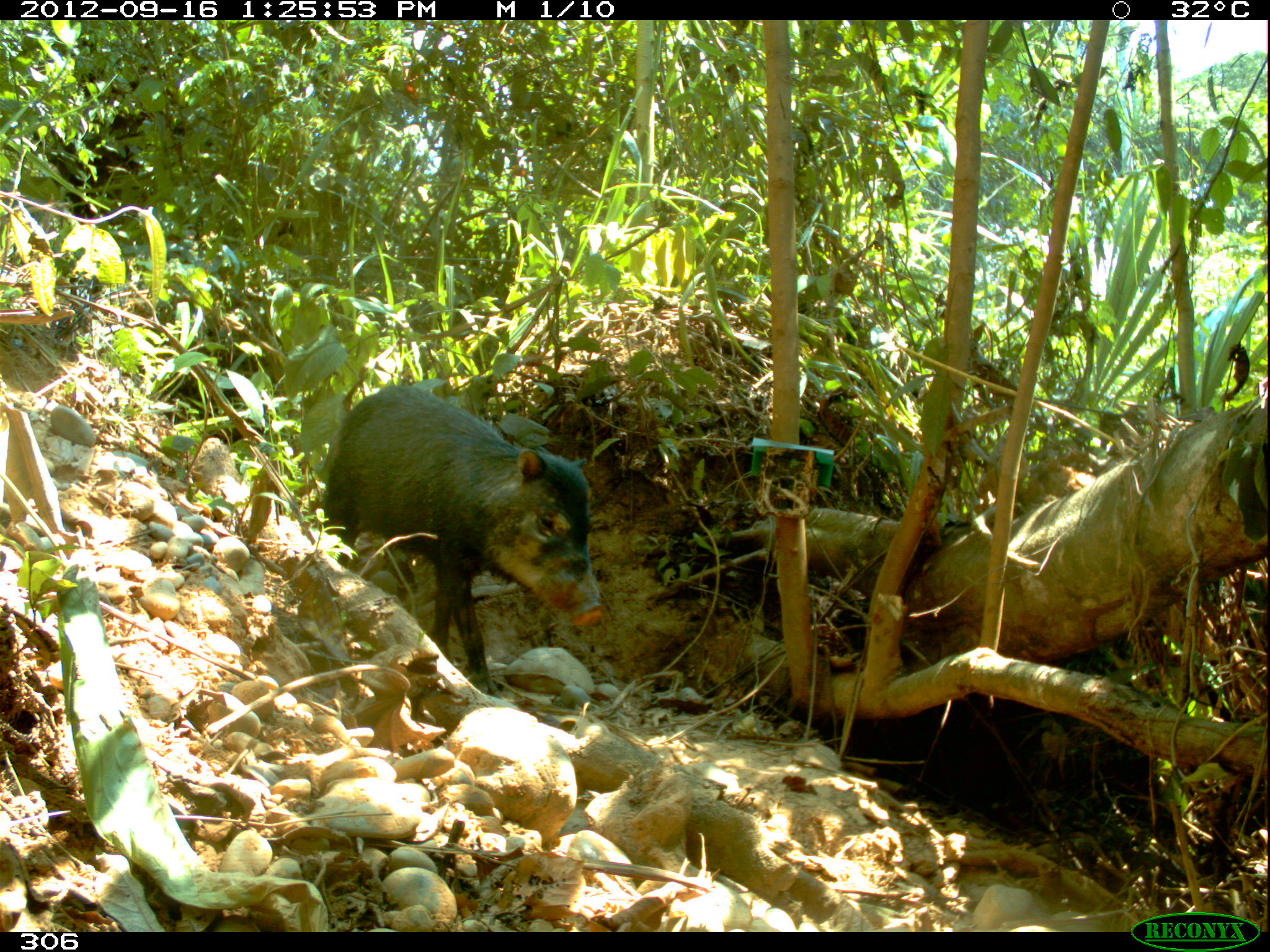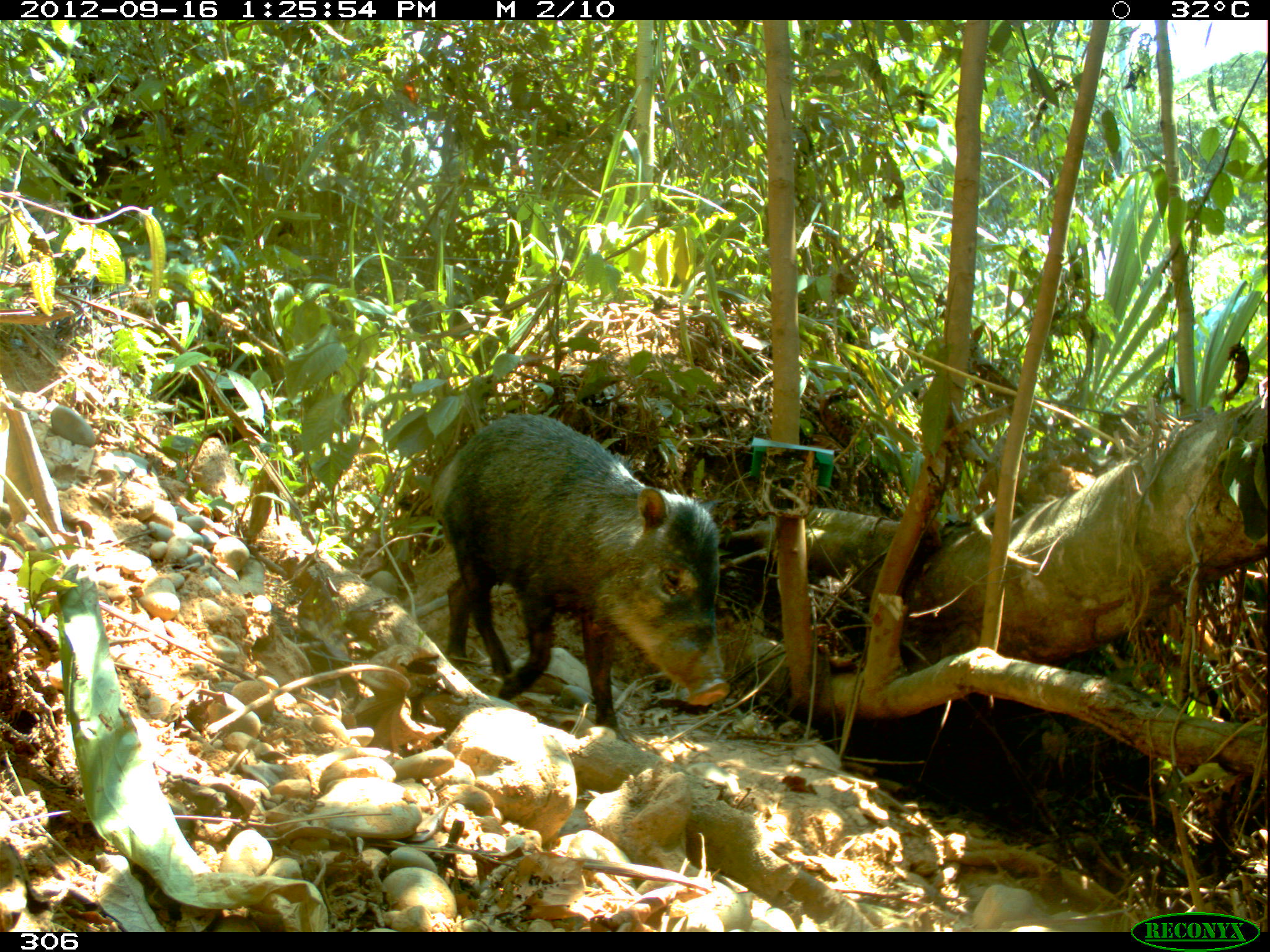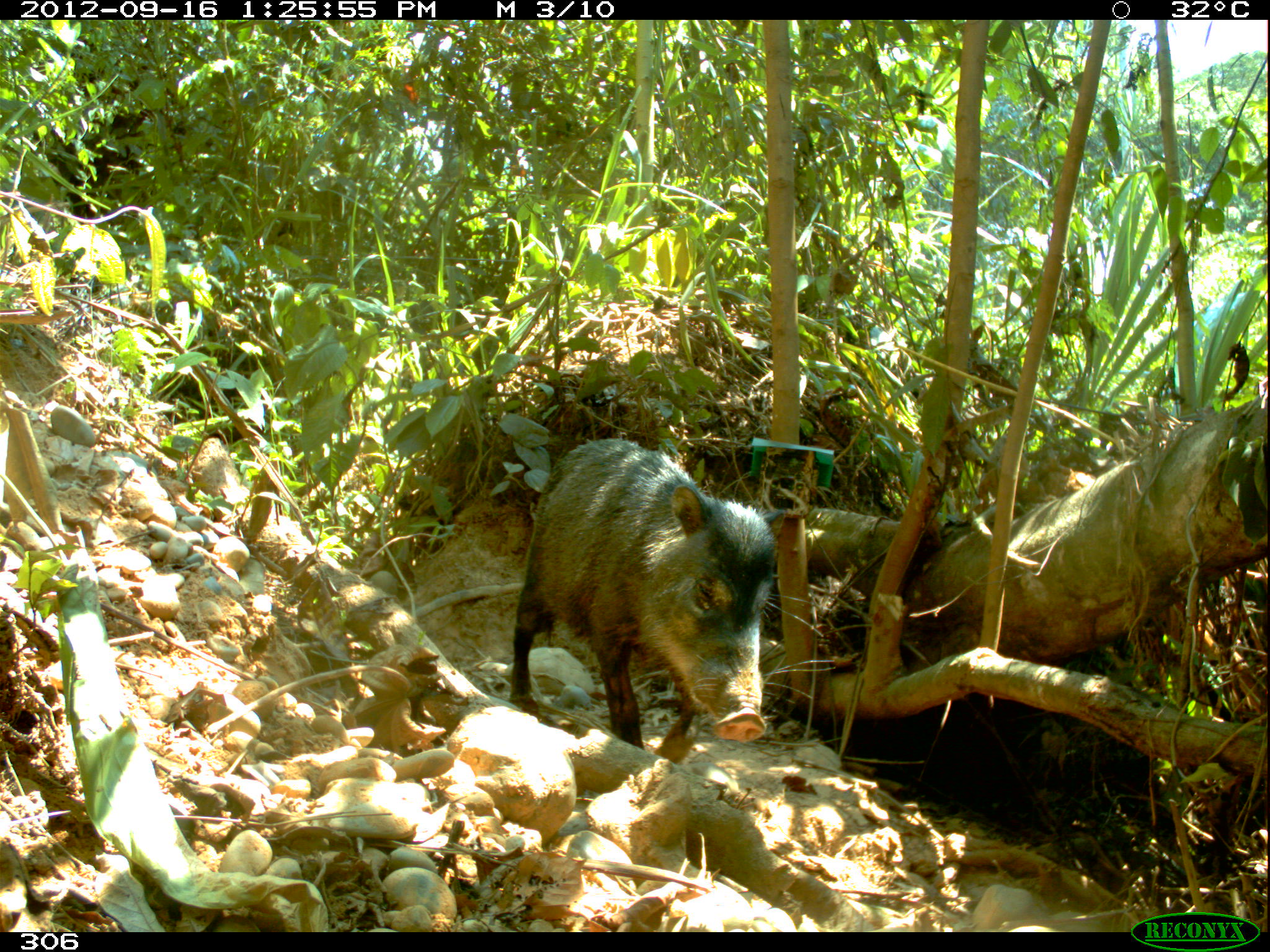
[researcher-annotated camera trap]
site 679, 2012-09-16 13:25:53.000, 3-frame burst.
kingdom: Animalia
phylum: Chordata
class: Mammalia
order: Artiodactyla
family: Tayassuidae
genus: Tayassu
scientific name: Tayassu pecari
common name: white-lipped peccary